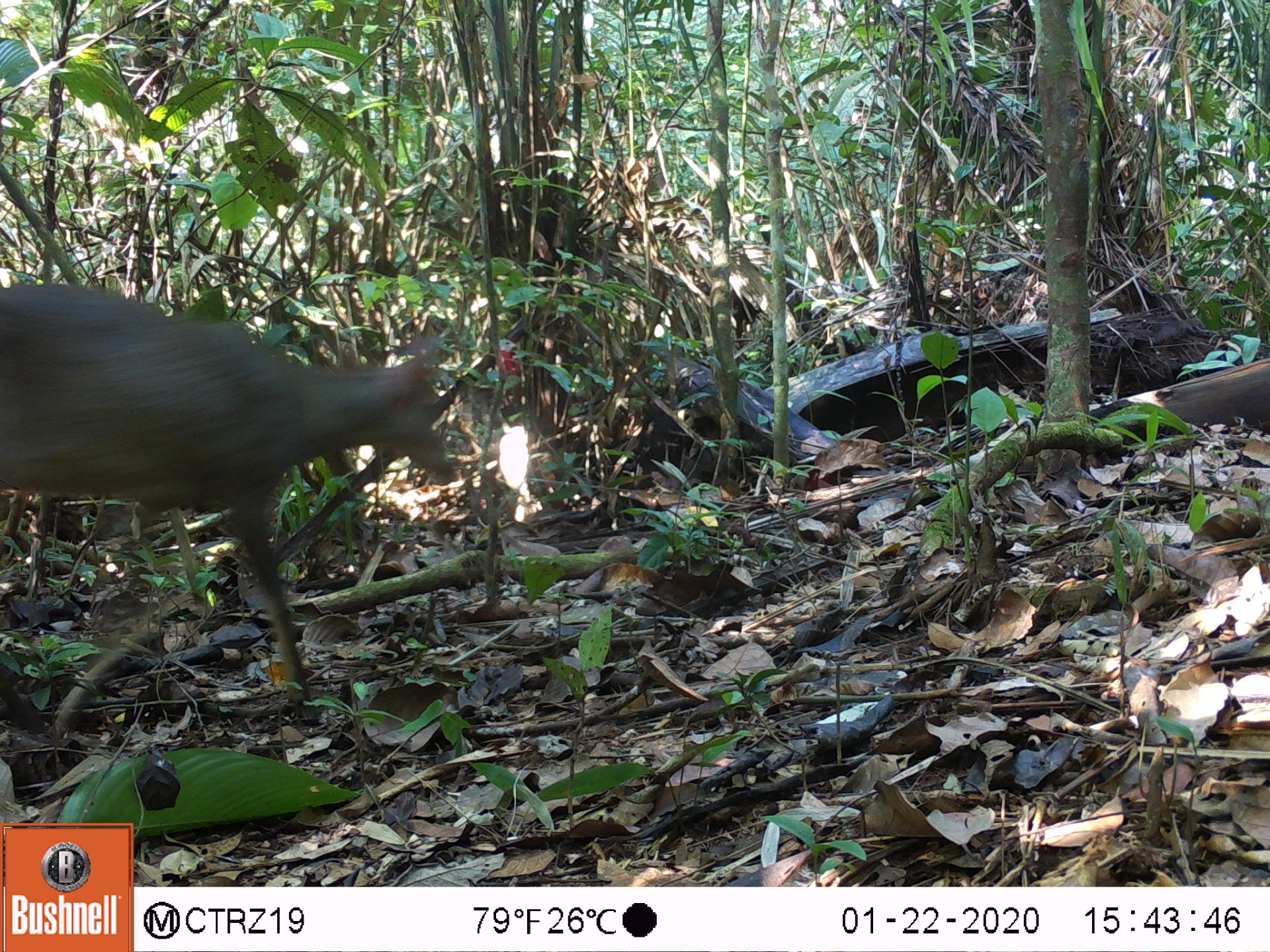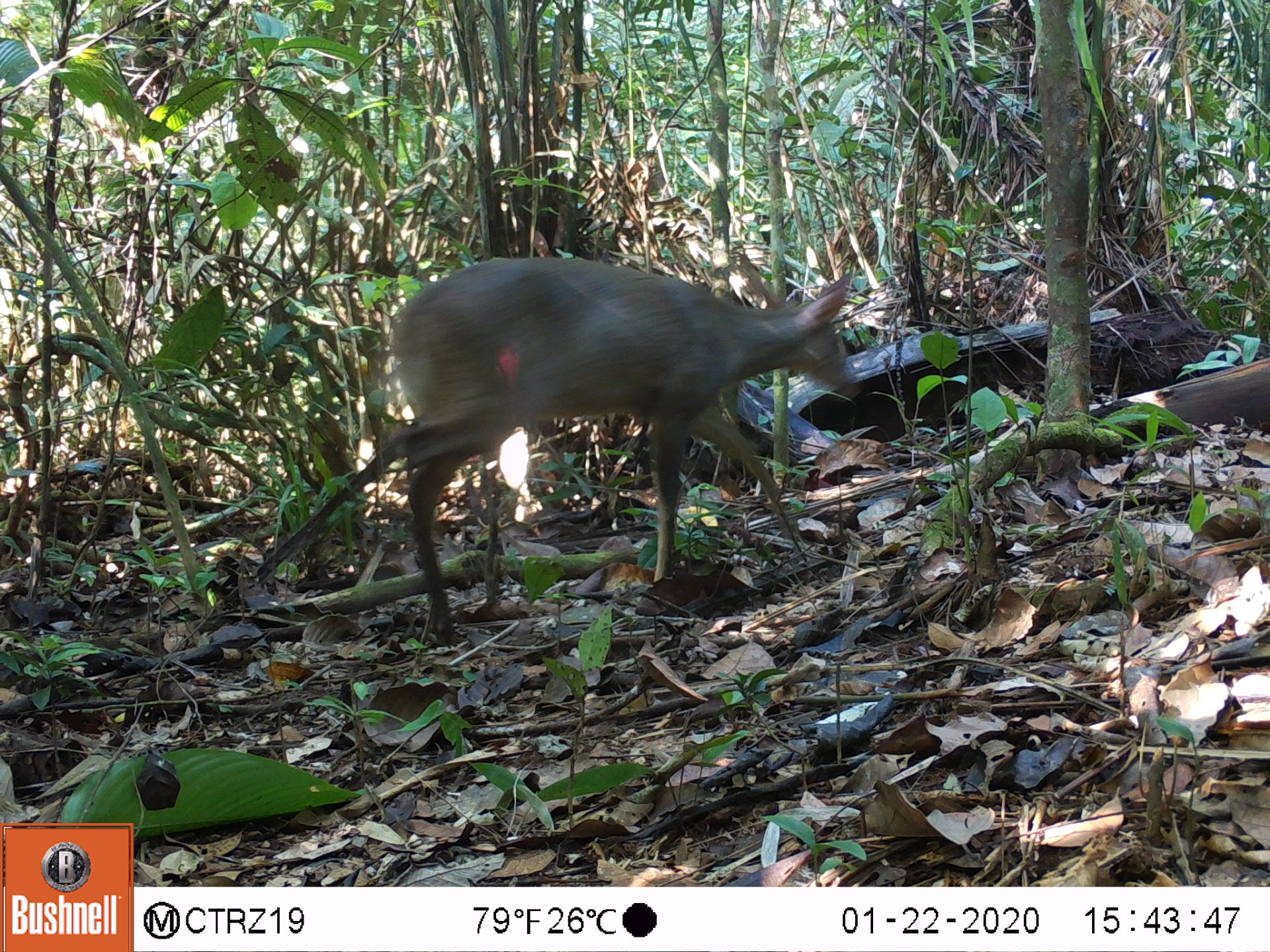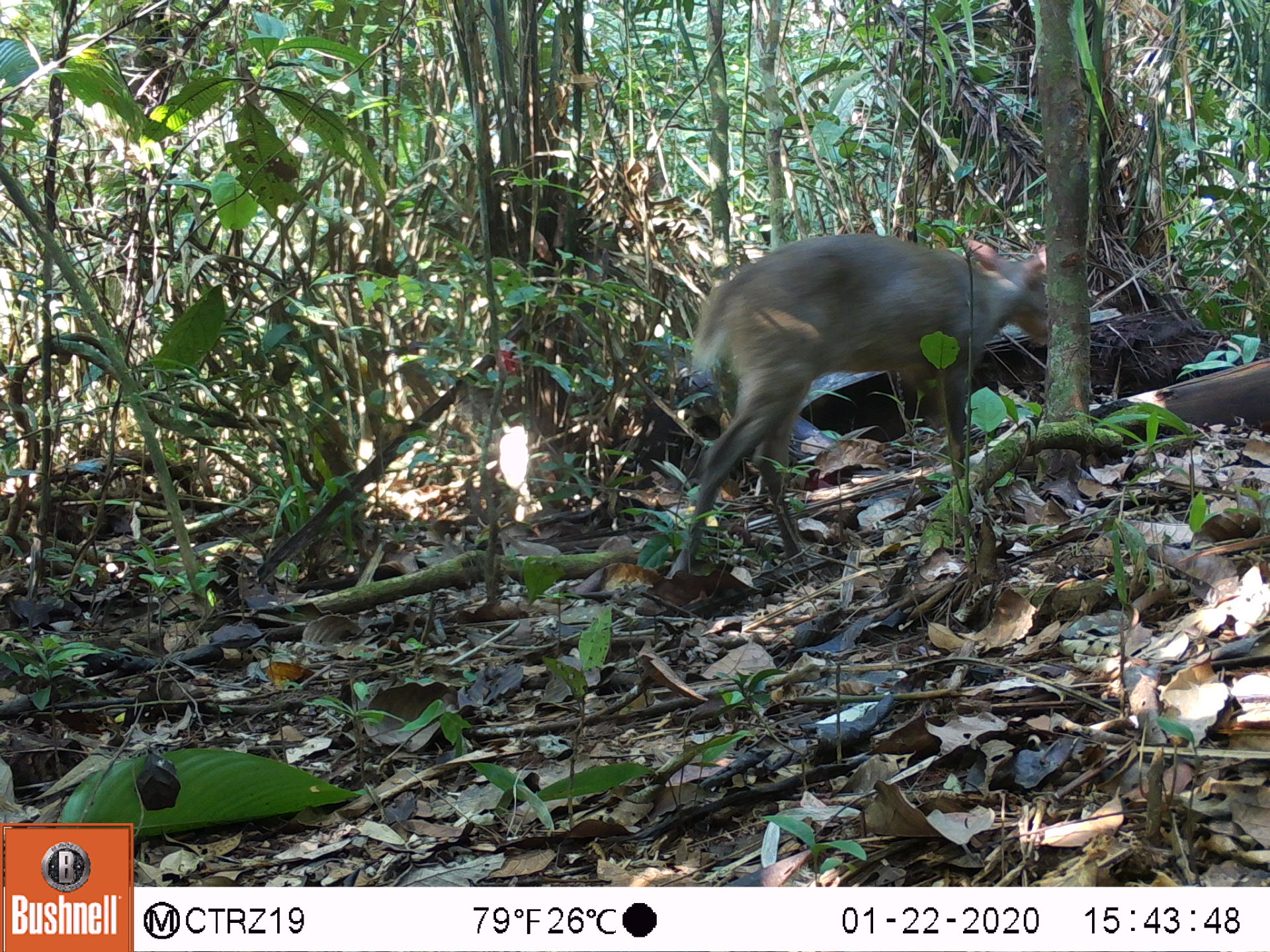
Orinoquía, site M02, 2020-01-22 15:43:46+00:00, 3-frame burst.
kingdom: Animalia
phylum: Chordata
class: Mammalia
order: Artiodactyla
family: Cervidae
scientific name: Cervidae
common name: deer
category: unknown cervid